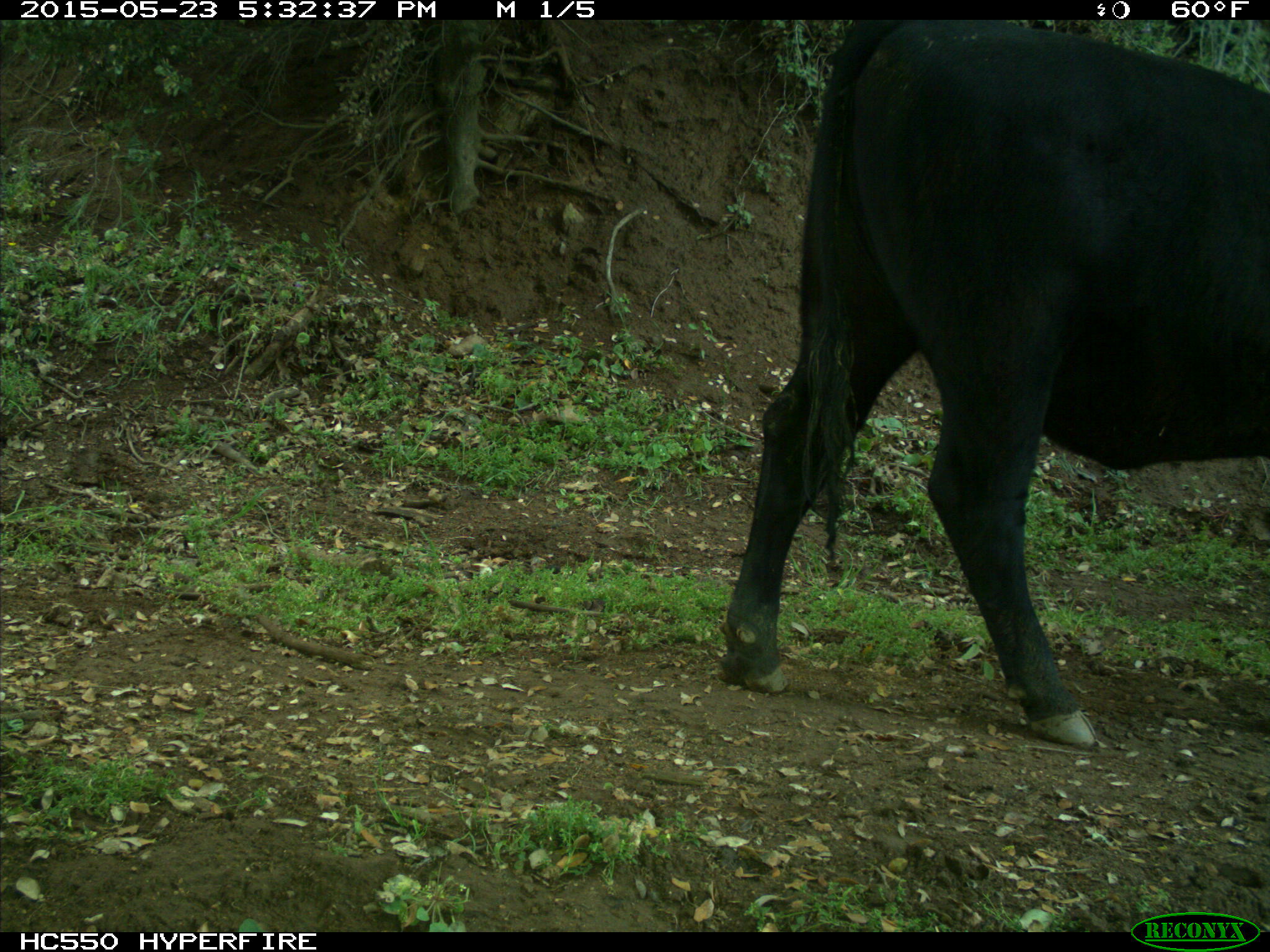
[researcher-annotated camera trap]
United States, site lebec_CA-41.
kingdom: Animalia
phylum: Chordata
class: Mammalia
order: Artiodactyla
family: Bovidae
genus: Bos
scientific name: Bos taurus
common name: domestic cow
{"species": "Bos taurus (domestic cow)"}